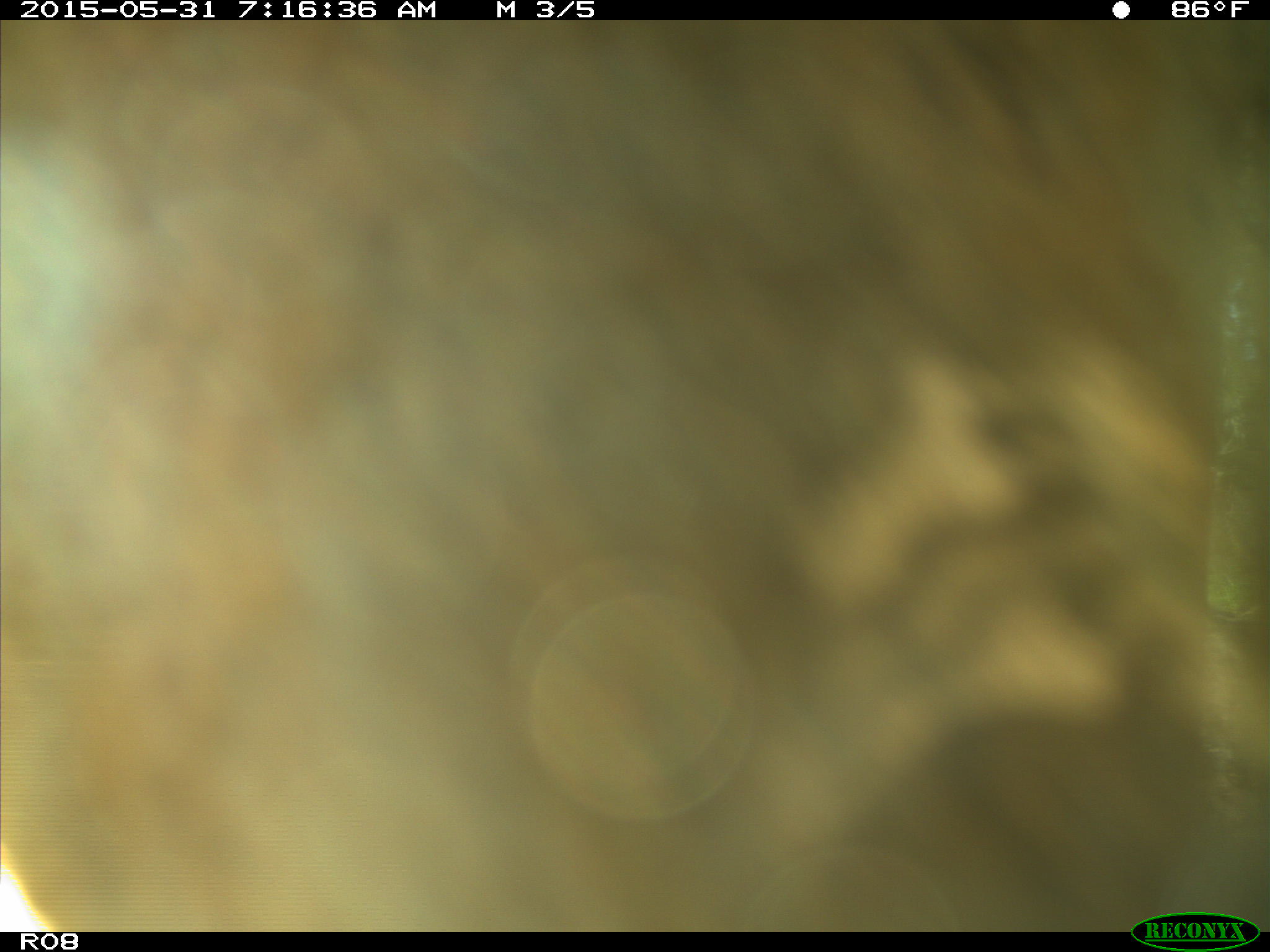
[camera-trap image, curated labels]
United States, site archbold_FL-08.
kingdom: Animalia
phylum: Chordata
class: Mammalia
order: Artiodactyla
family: Bovidae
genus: Bos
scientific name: Bos taurus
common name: domestic cow